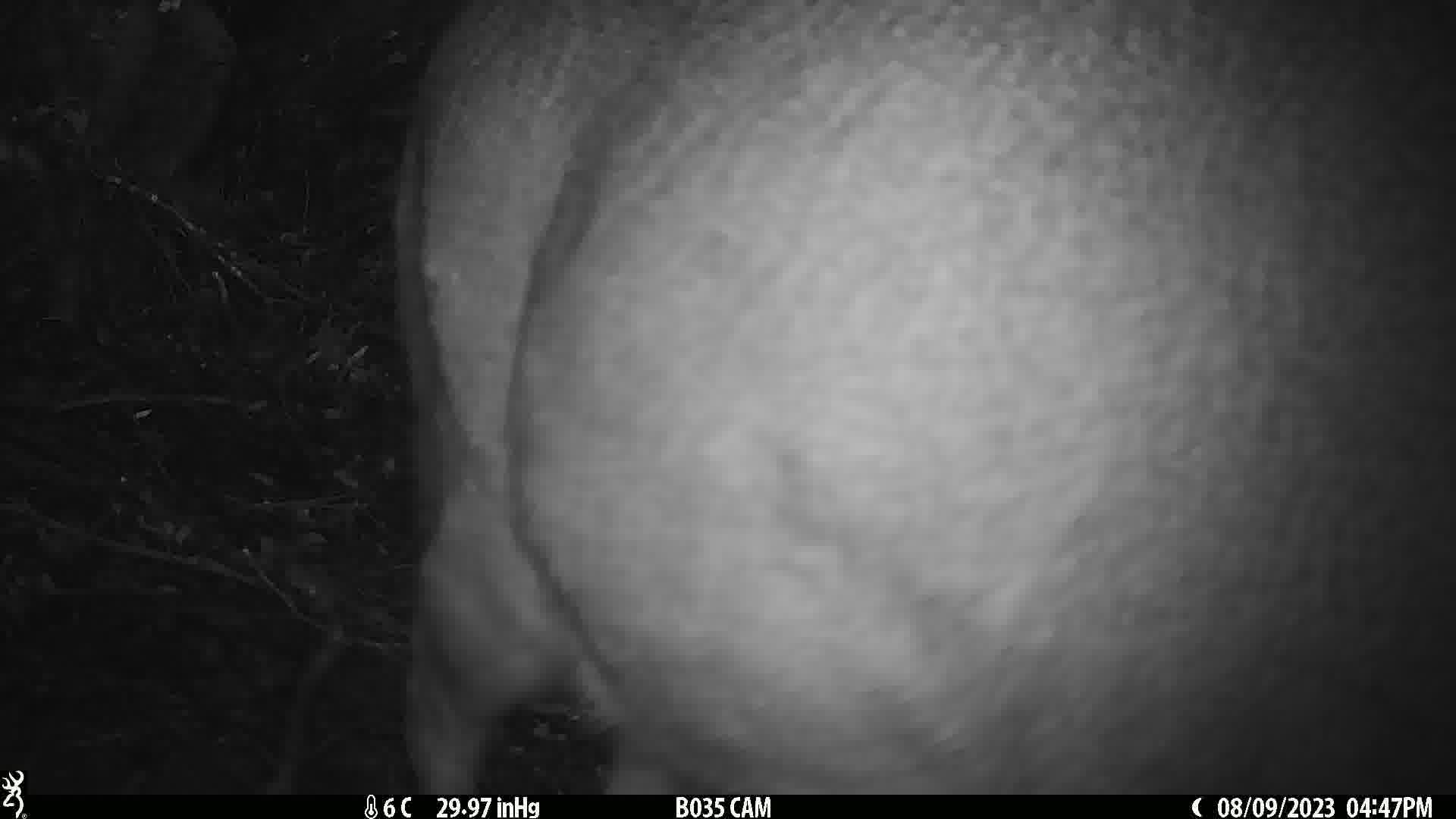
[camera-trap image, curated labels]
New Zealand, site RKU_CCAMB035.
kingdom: Animalia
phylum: Chordata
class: Mammalia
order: Artiodactyla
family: Cervidae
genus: Odocoileus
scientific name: Odocoileus virginianus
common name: white-tailed deer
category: white tailed deer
White tailed deer (white-tailed deer) (Odocoileus virginianus).